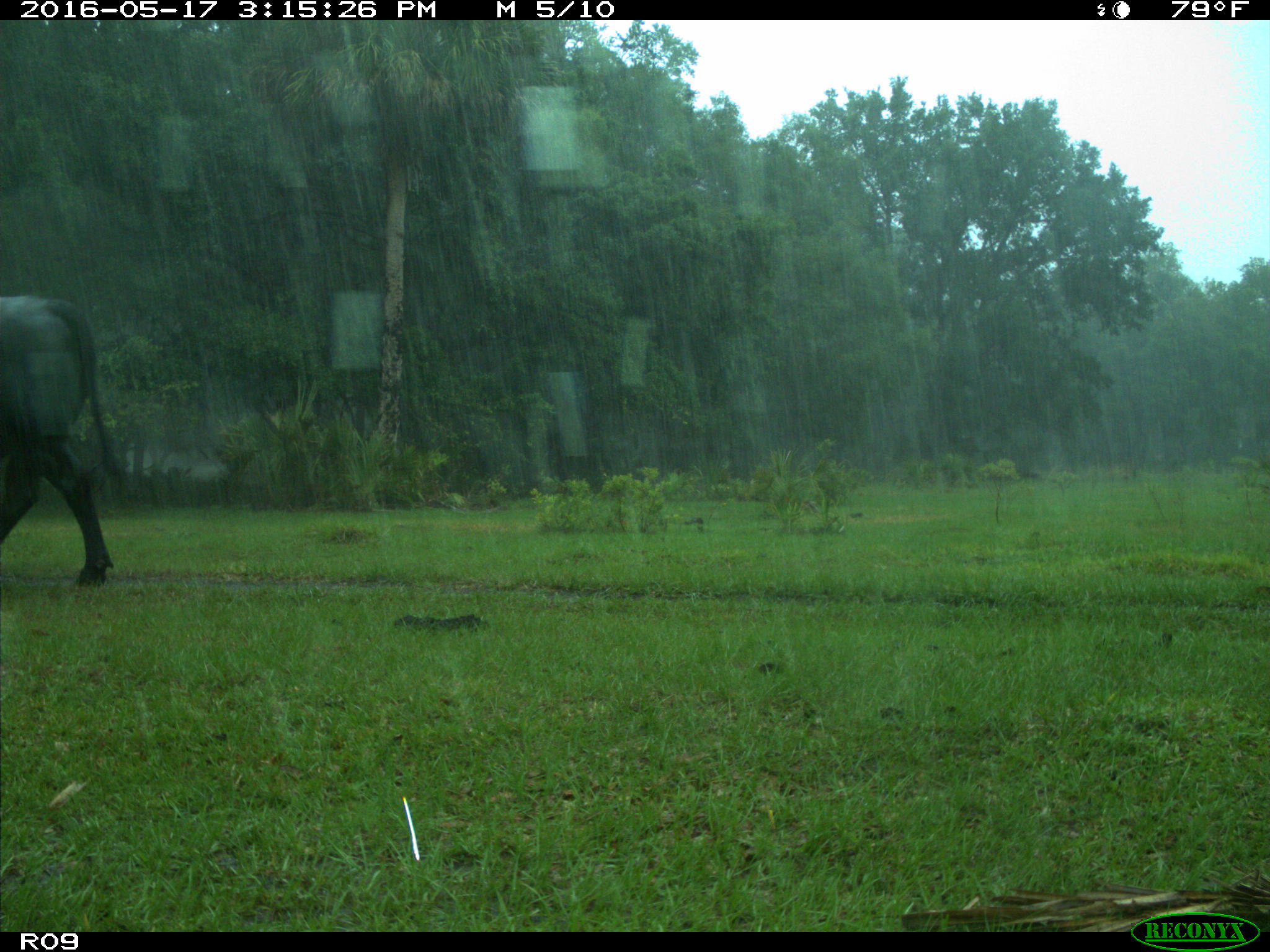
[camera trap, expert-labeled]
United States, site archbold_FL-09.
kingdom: Animalia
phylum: Chordata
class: Mammalia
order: Artiodactyla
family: Bovidae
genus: Bos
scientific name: Bos taurus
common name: domestic cow